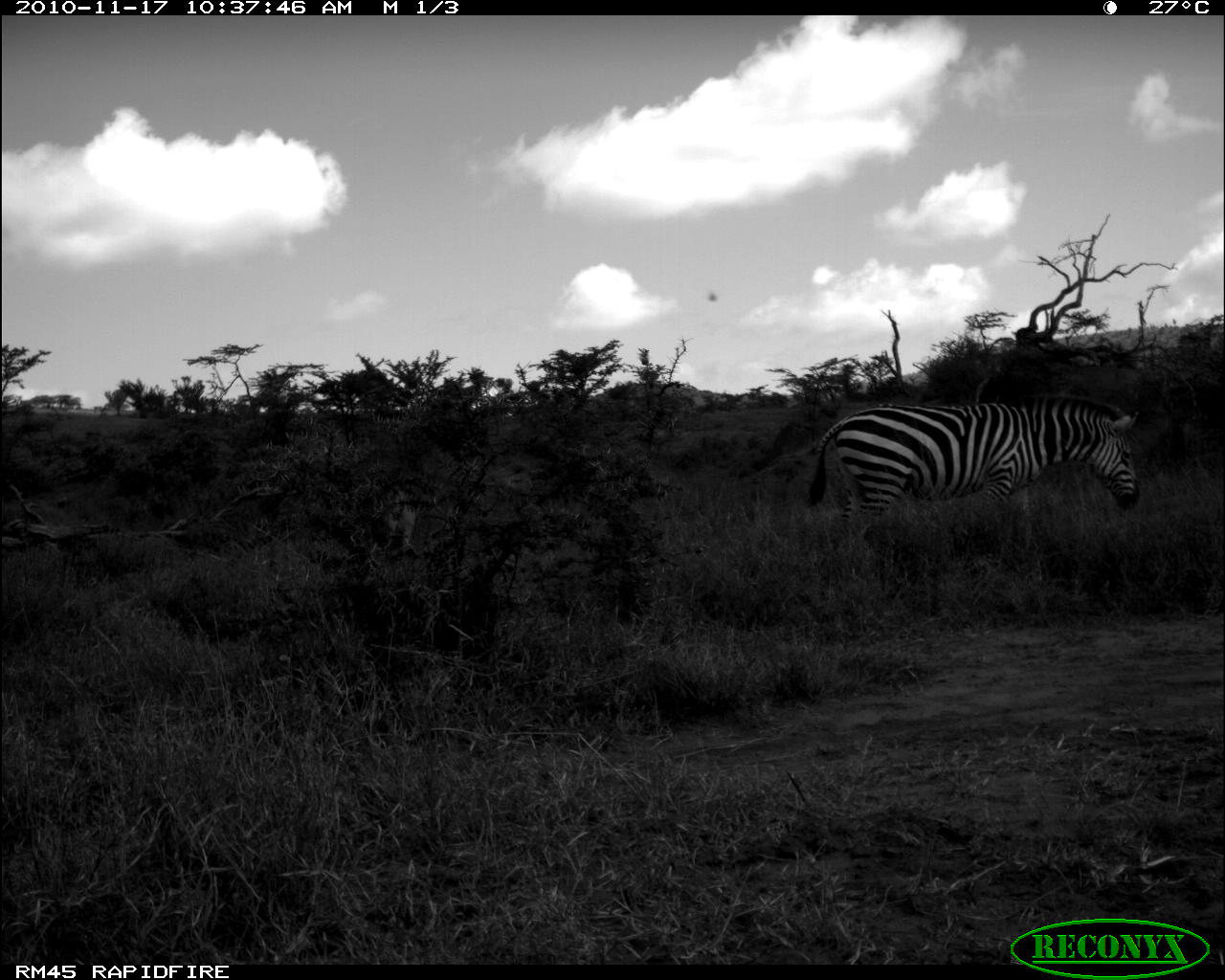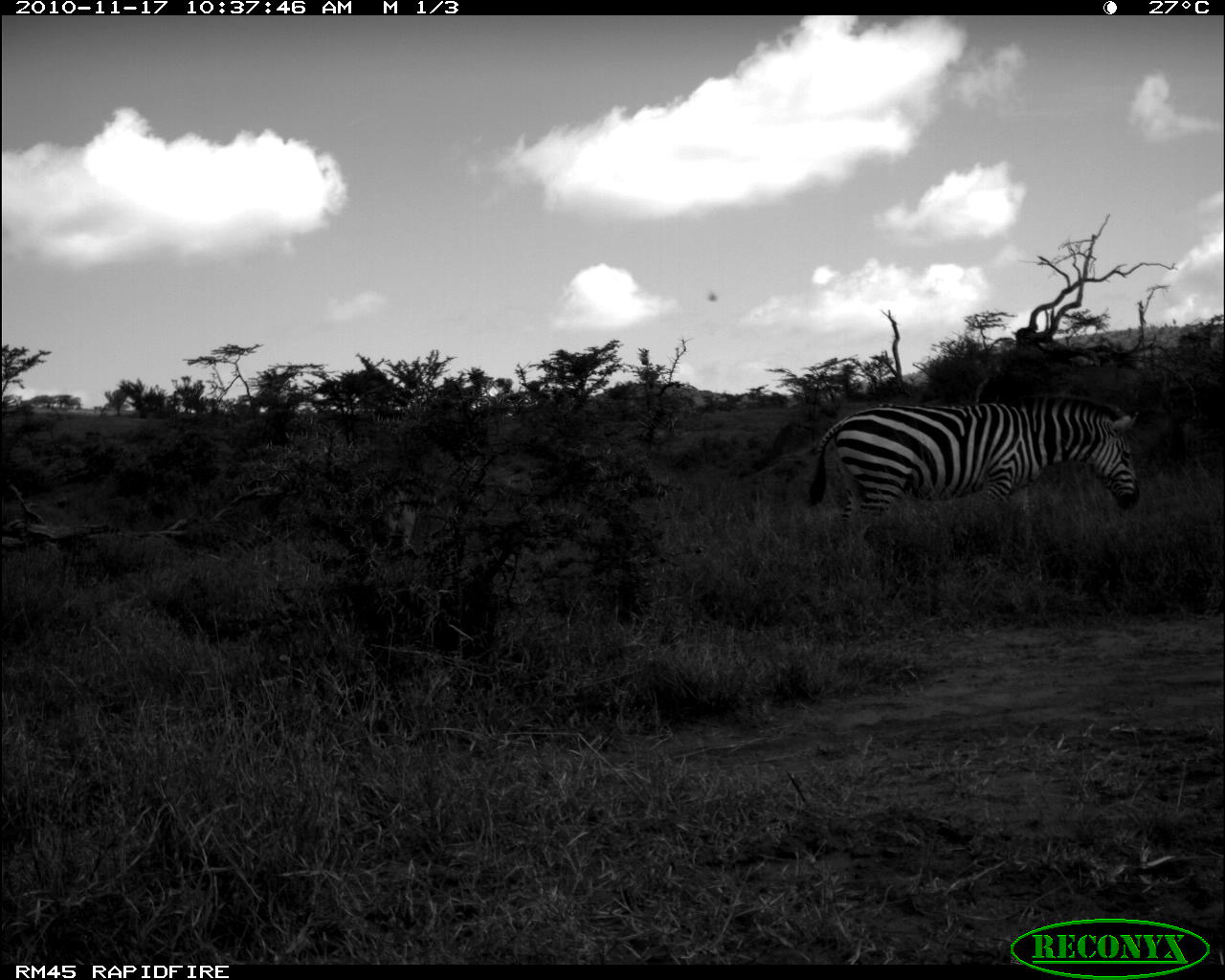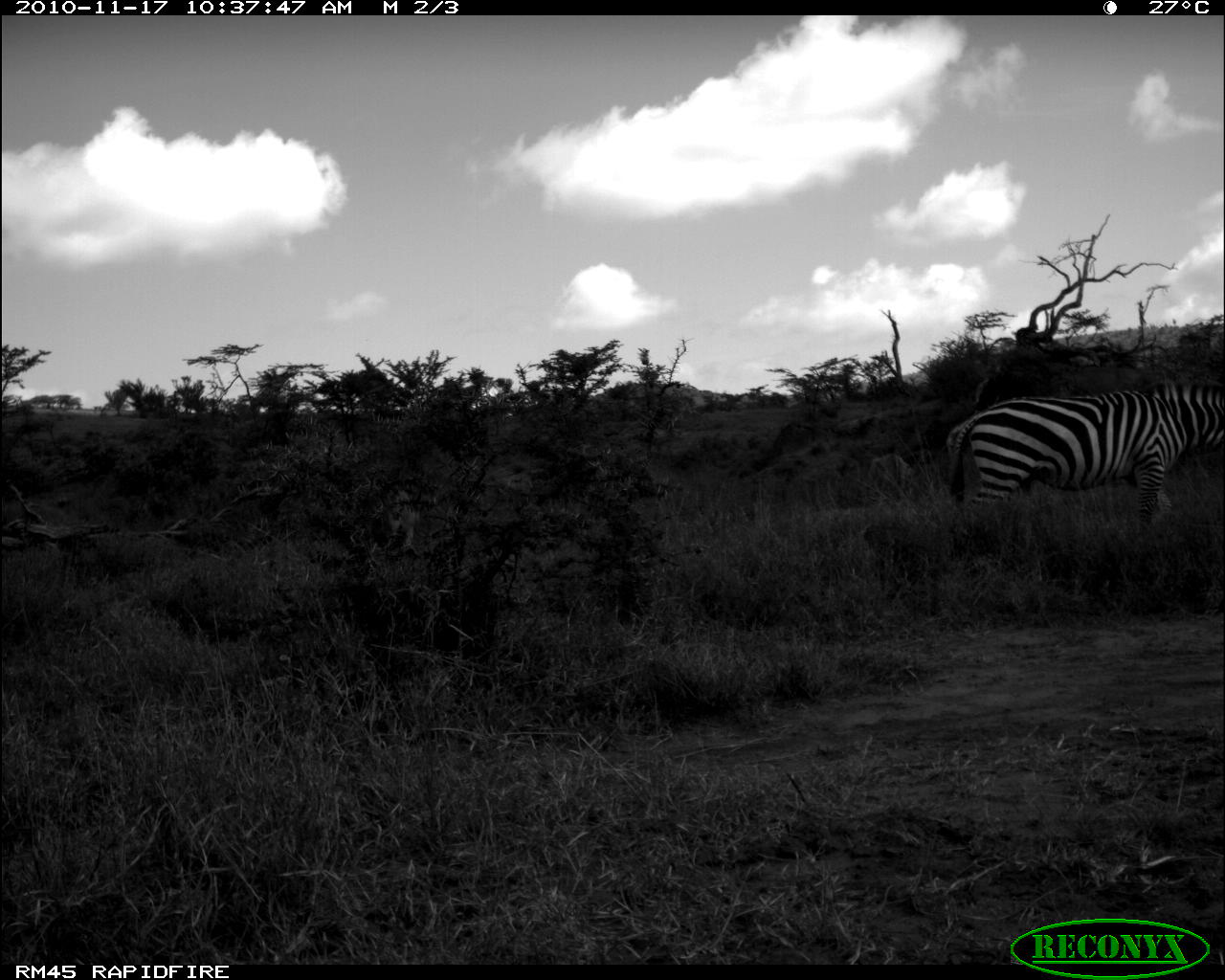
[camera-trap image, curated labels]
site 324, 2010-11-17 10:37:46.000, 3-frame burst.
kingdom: Animalia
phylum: Chordata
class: Mammalia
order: Perissodactyla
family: Equidae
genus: Equus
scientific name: Equus quagga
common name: plains zebra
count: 1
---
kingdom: Animalia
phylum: Chordata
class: Mammalia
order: Artiodactyla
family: Bovidae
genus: Tragelaphus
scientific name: Tragelaphus oryx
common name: eland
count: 1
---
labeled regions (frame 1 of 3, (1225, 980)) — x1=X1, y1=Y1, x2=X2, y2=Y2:
equus quagga: x1=800, y1=390, x2=1140, y2=553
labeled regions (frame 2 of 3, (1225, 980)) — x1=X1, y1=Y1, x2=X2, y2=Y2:
tragelaphus oryx: x1=797, y1=392, x2=1139, y2=553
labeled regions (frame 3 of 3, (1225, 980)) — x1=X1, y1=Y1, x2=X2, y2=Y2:
equus quagga: x1=947, y1=379, x2=1225, y2=532; x1=867, y1=453, x2=913, y2=503